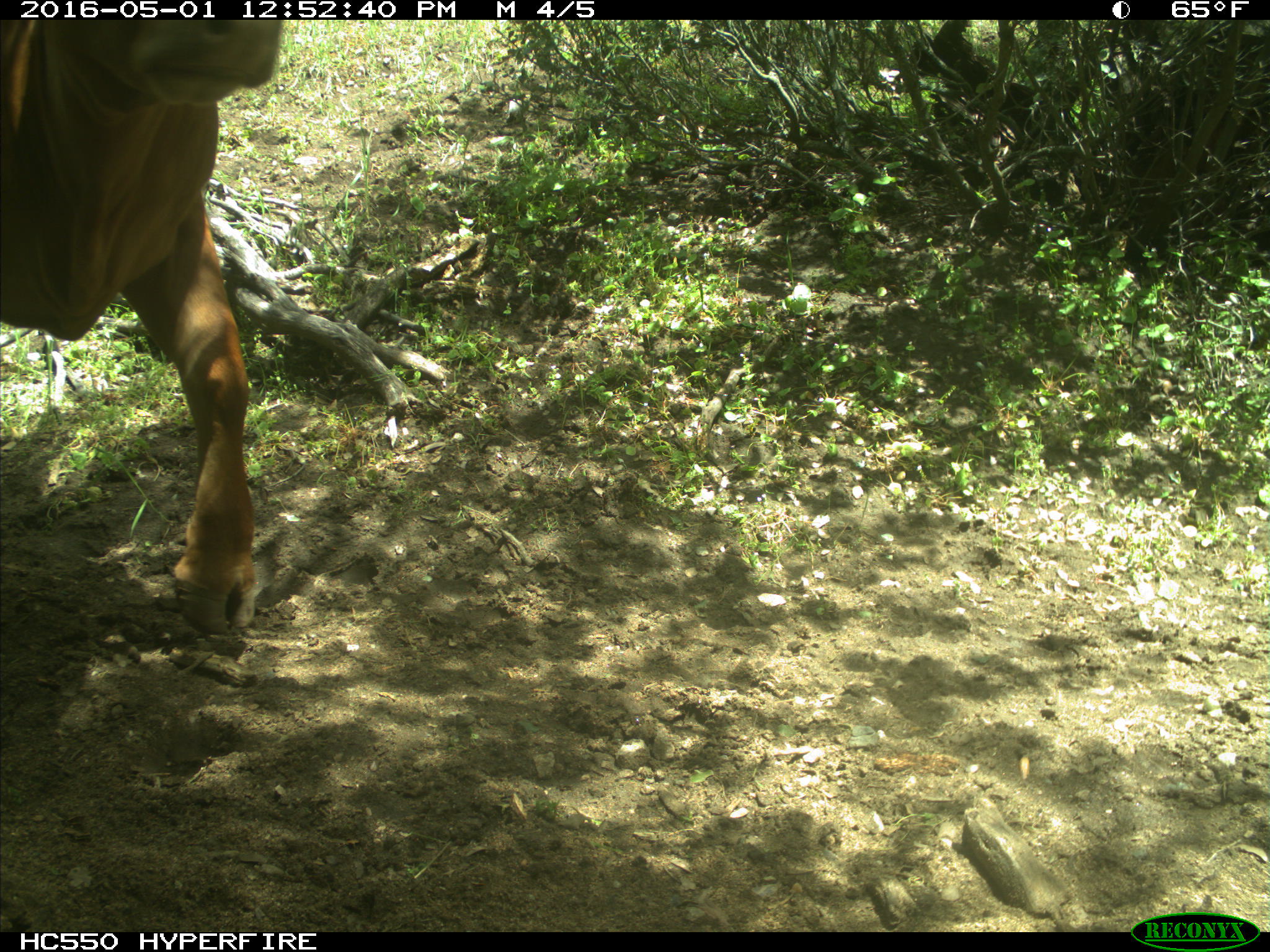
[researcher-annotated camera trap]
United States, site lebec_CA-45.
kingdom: Animalia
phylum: Chordata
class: Mammalia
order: Artiodactyla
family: Bovidae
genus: Bos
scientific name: Bos taurus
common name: domestic cow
Bos taurus (domestic cow).